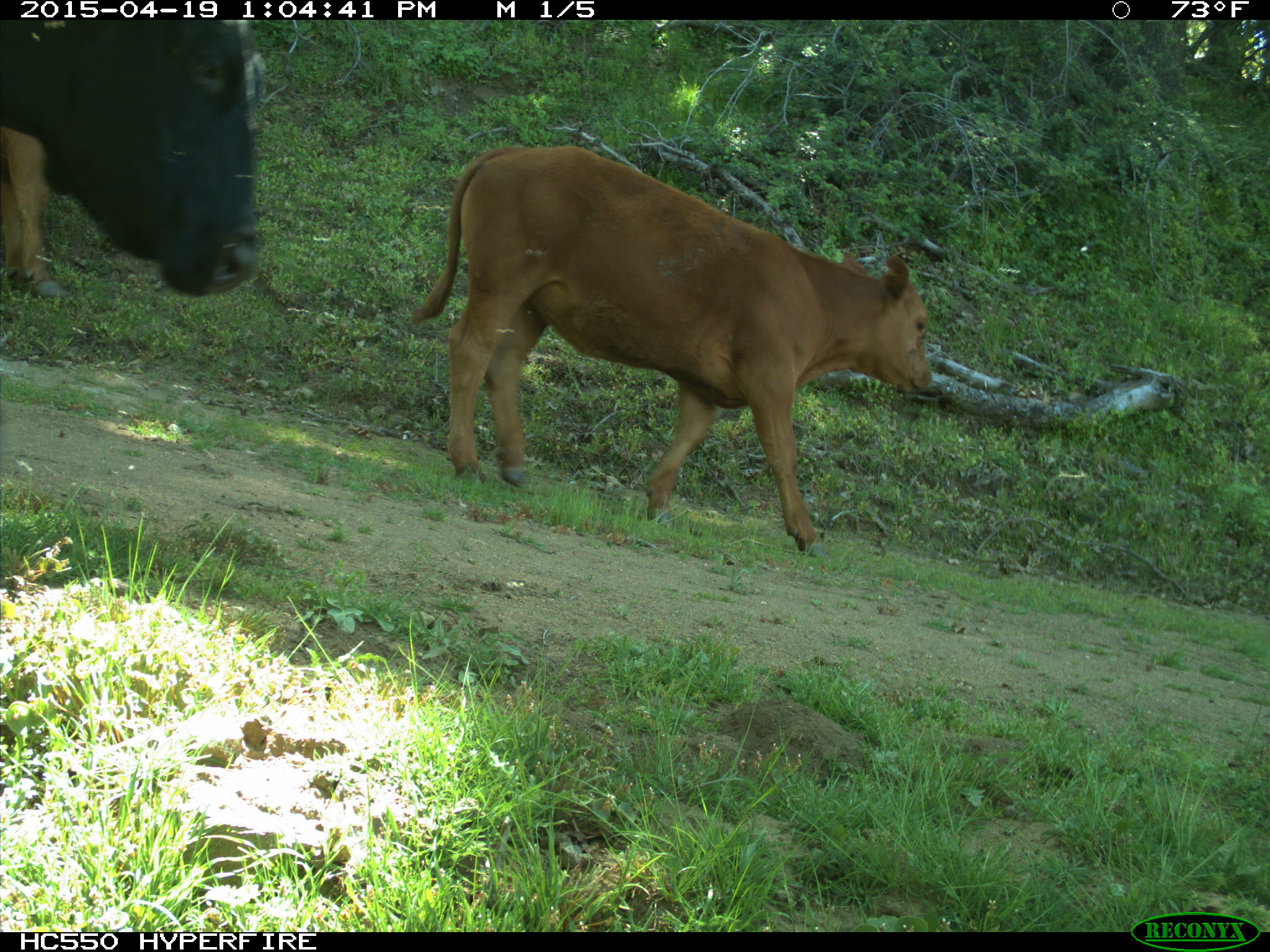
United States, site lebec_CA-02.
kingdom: Animalia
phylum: Chordata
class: Mammalia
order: Artiodactyla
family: Bovidae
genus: Bos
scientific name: Bos taurus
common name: domestic cow